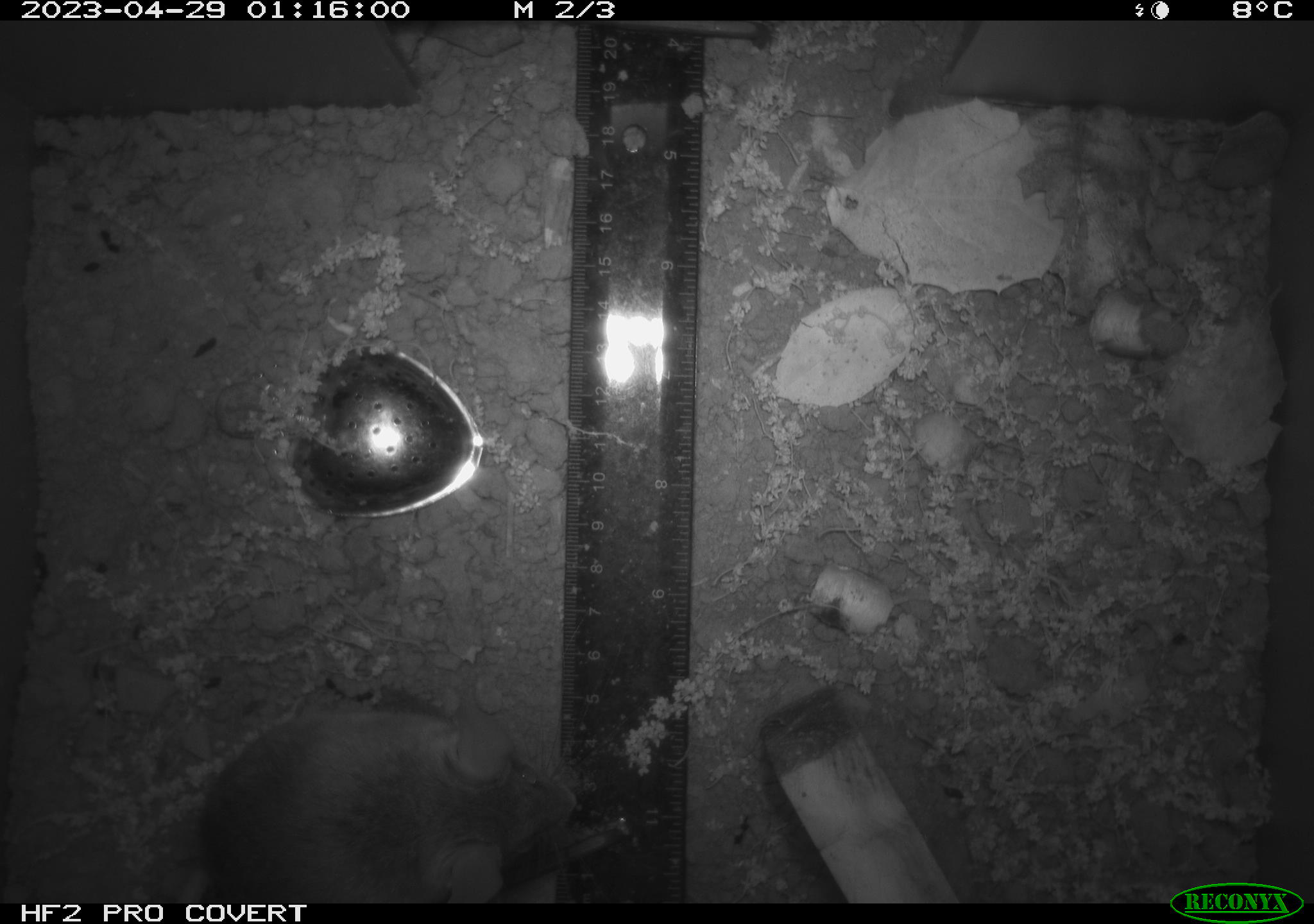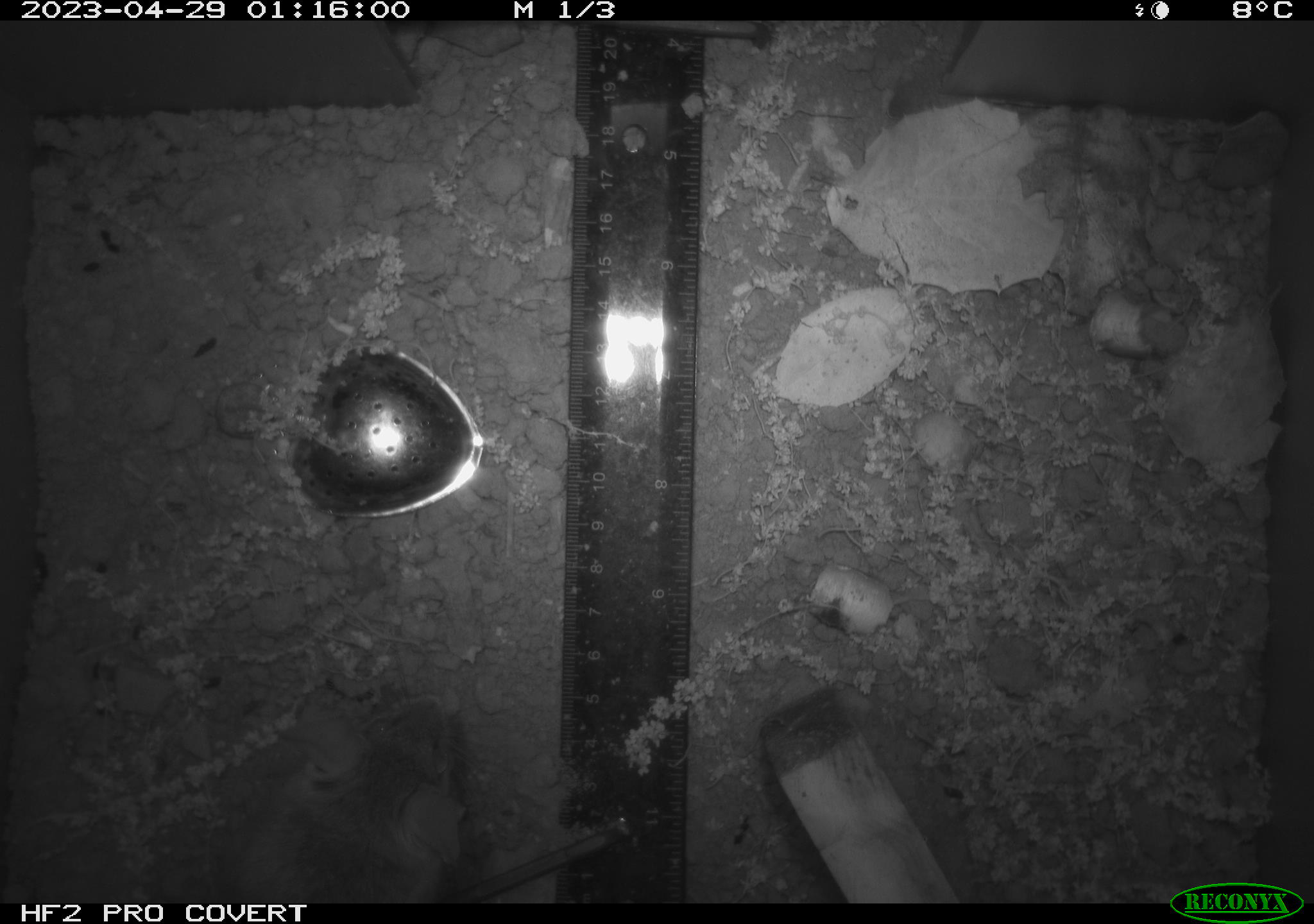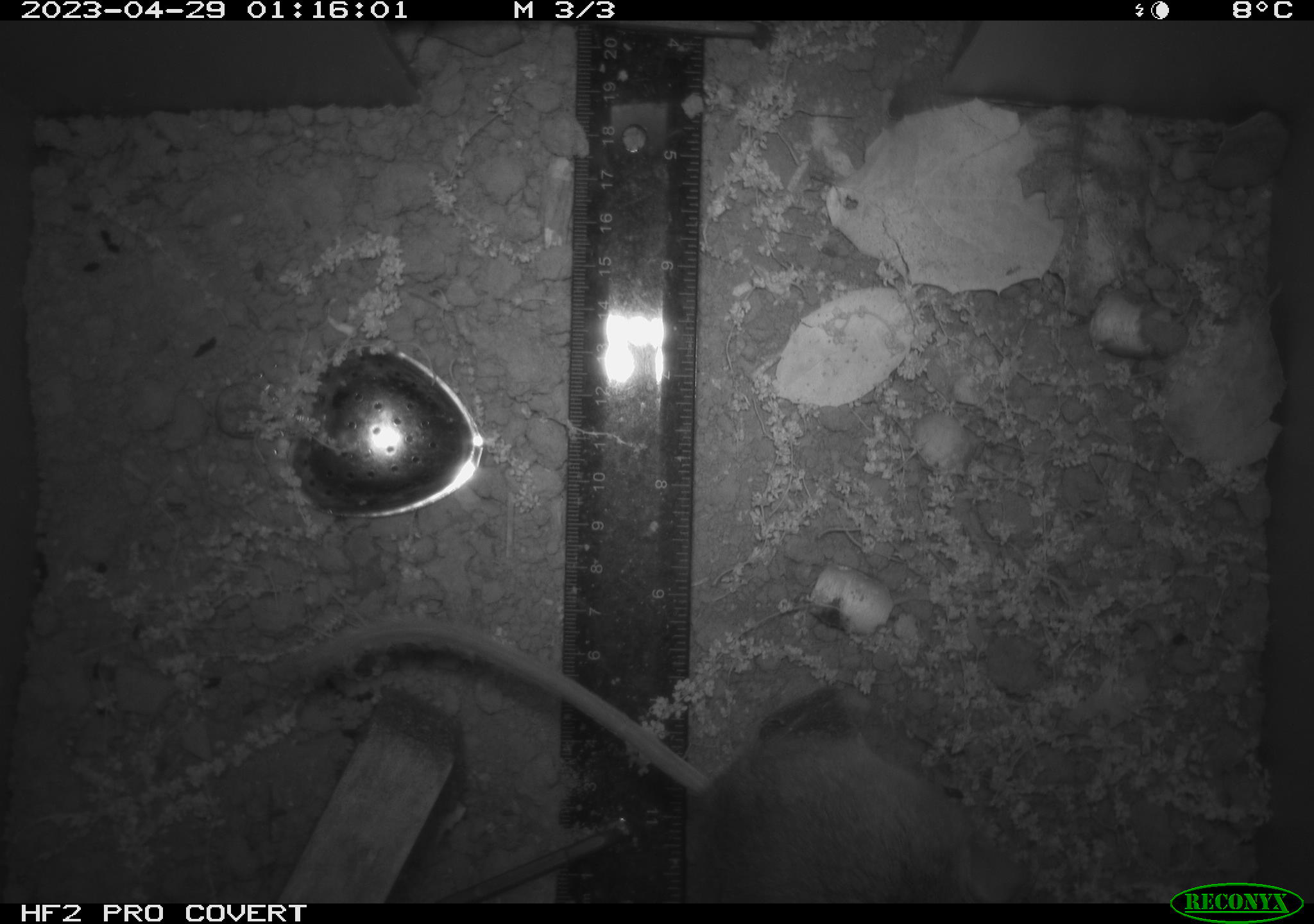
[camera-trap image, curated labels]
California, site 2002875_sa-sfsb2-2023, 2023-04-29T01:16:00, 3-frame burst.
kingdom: Animalia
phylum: Chordata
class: Mammalia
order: Rodentia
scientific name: Rodentia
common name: mouse species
Mouse species (Rodentia).